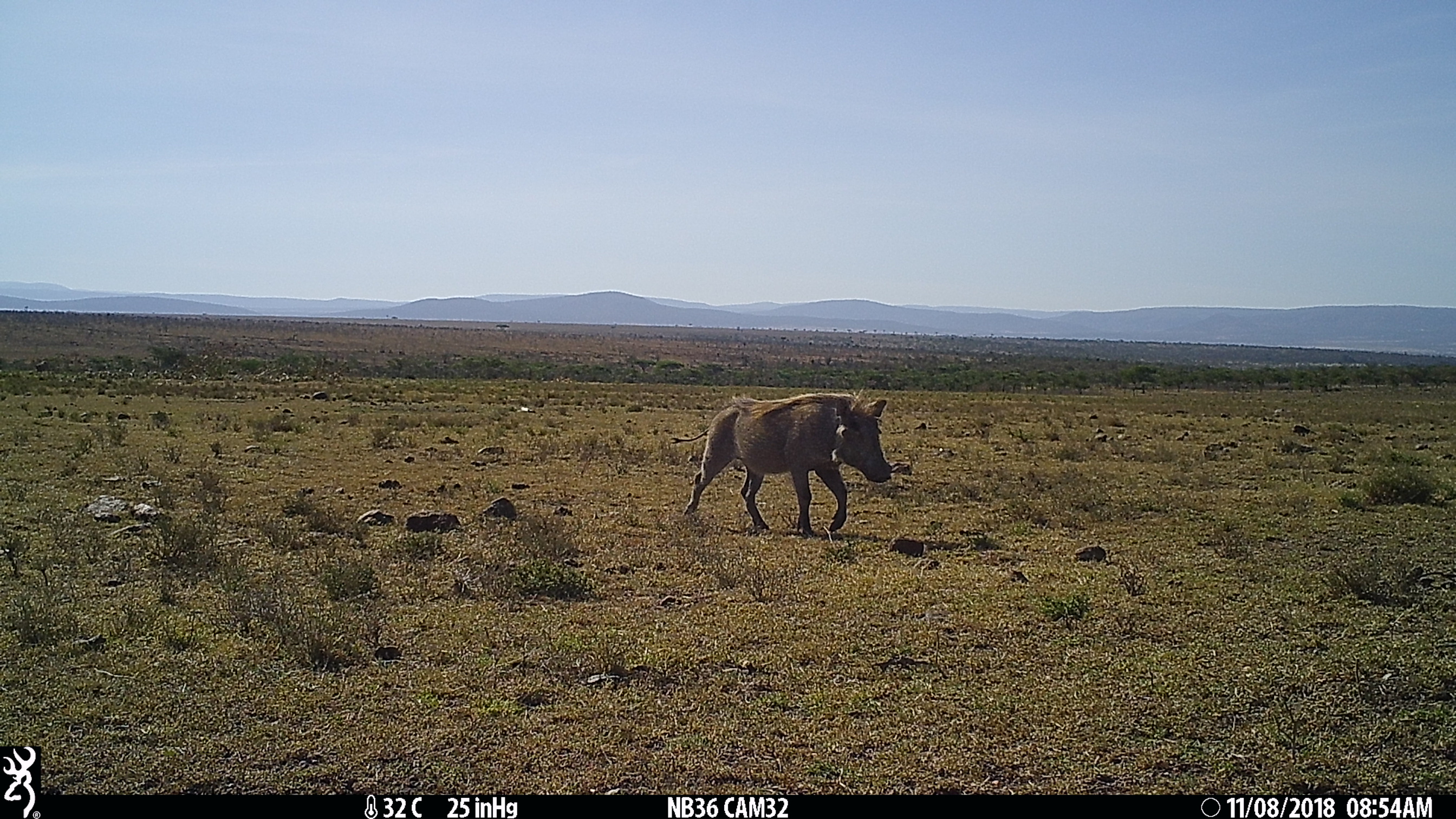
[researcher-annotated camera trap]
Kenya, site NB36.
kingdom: Animalia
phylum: Chordata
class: Mammalia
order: Artiodactyla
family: Suidae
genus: Phacochoerus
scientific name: Phacochoerus africanus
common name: common warthog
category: warthog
Warthog (common warthog) (Phacochoerus africanus).